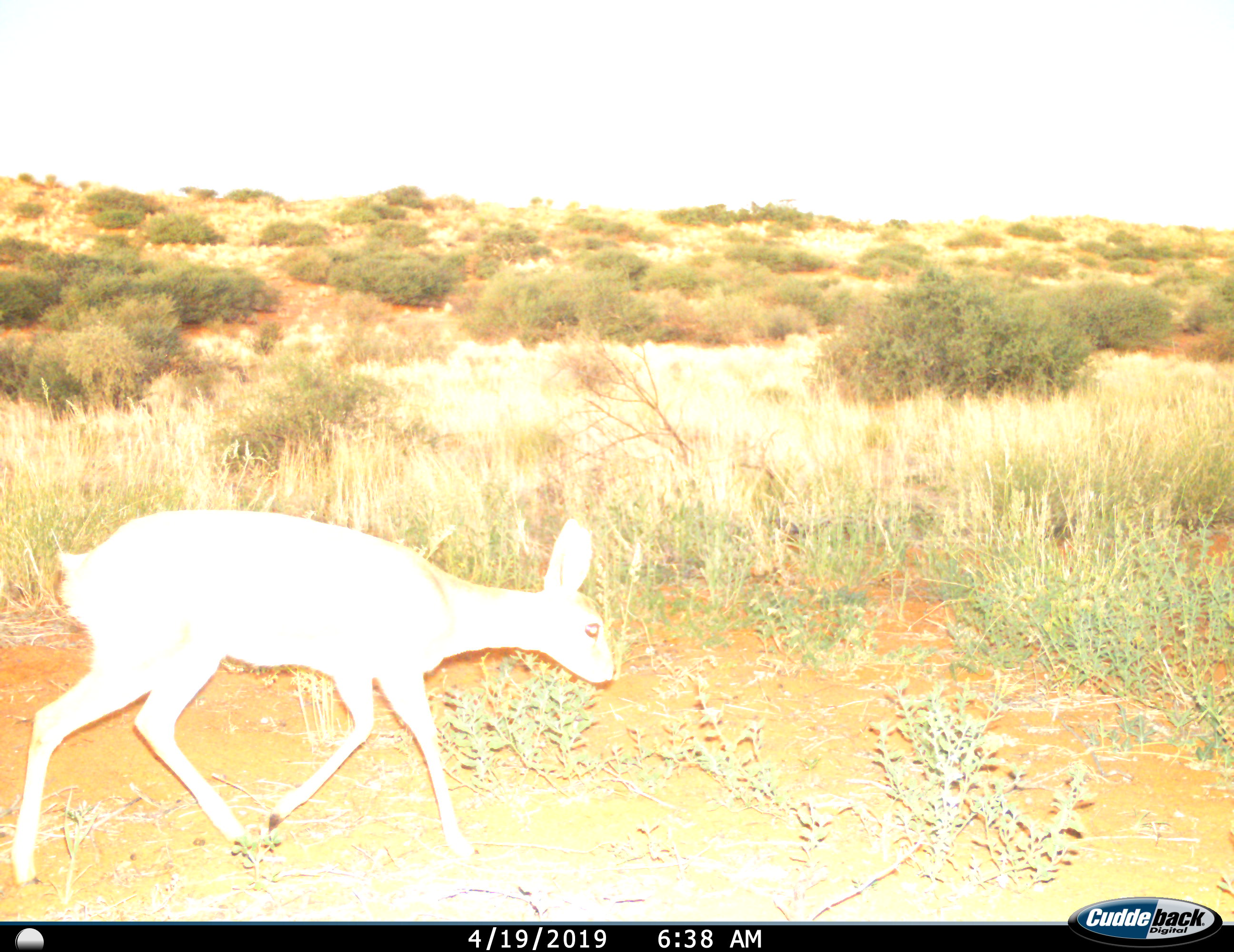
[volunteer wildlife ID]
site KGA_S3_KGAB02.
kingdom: Animalia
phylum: Chordata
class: Mammalia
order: Artiodactyla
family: Bovidae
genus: Raphicerus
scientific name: Raphicerus campestris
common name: steenbok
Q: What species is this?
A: Steenbok (Raphicerus campestris).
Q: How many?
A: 1.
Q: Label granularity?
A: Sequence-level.